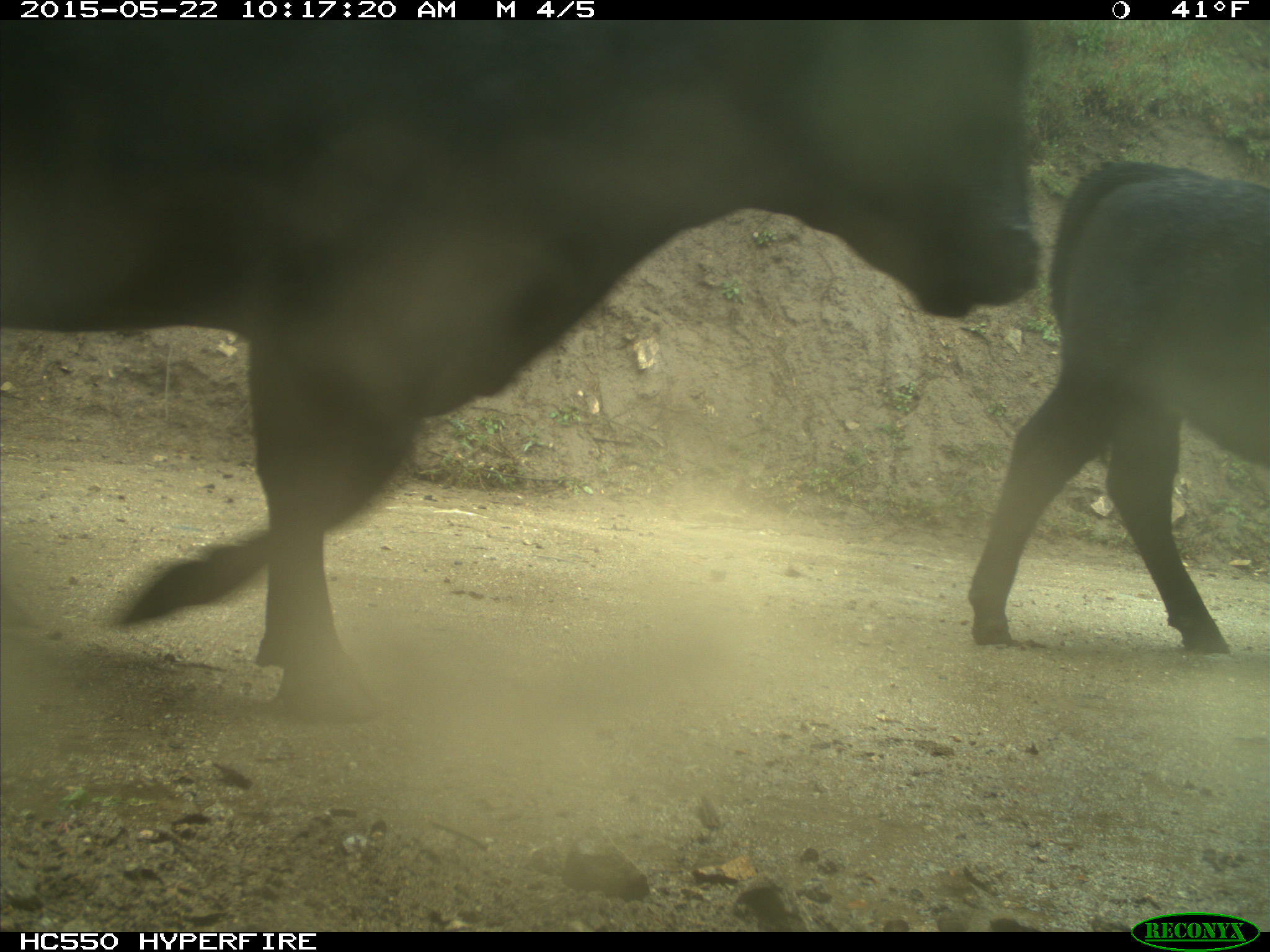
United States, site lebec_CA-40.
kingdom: Animalia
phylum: Chordata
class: Mammalia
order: Artiodactyla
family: Bovidae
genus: Bos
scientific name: Bos taurus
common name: domestic cow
Bos taurus (domestic cow).